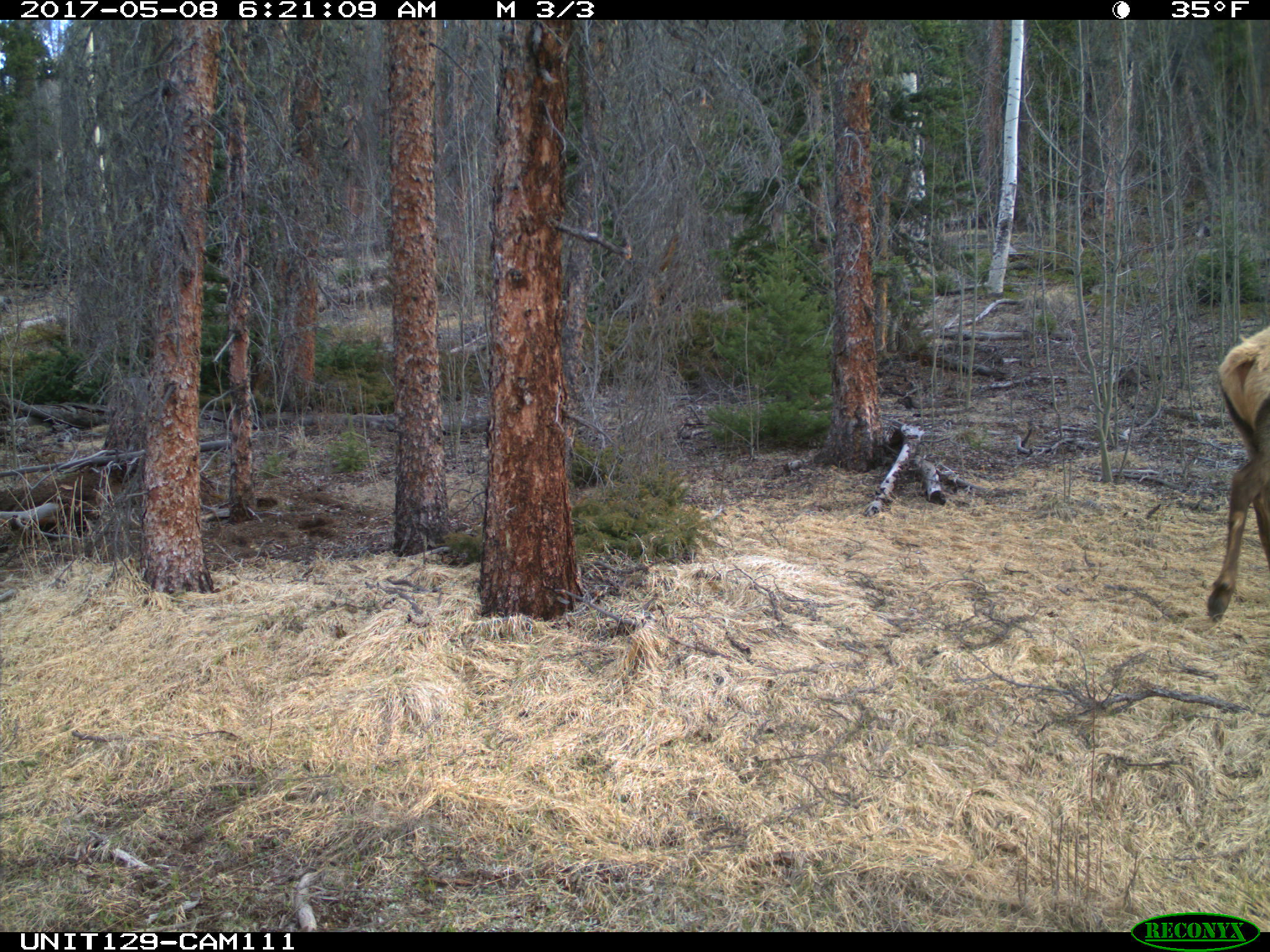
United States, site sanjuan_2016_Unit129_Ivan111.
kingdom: Animalia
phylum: Chordata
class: Mammalia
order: Artiodactyla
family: Cervidae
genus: Cervus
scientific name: Cervus elaphus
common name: red deer